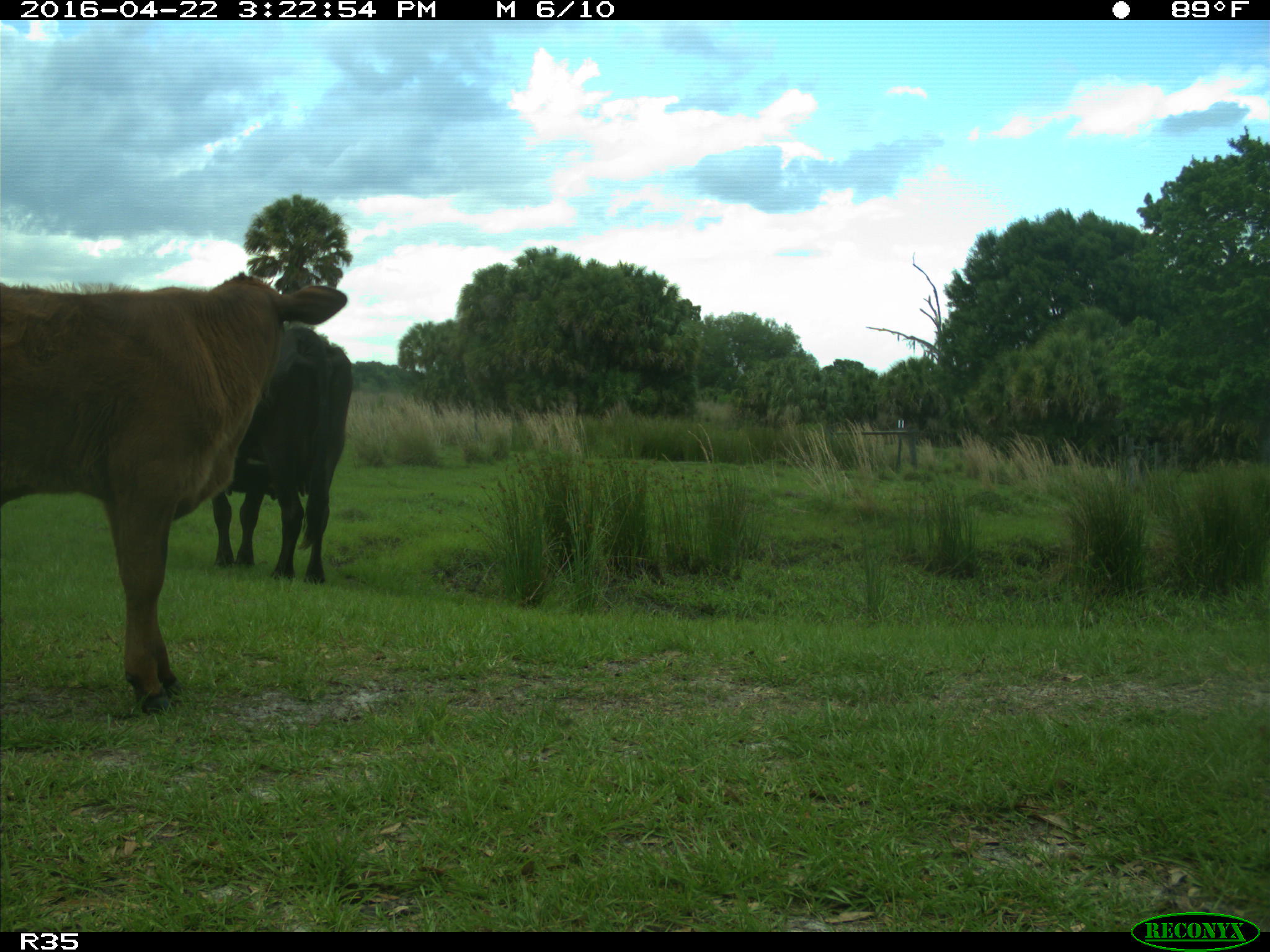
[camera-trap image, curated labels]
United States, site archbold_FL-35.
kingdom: Animalia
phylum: Chordata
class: Mammalia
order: Artiodactyla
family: Bovidae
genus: Bos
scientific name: Bos taurus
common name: domestic cow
Bos taurus (domestic cow).